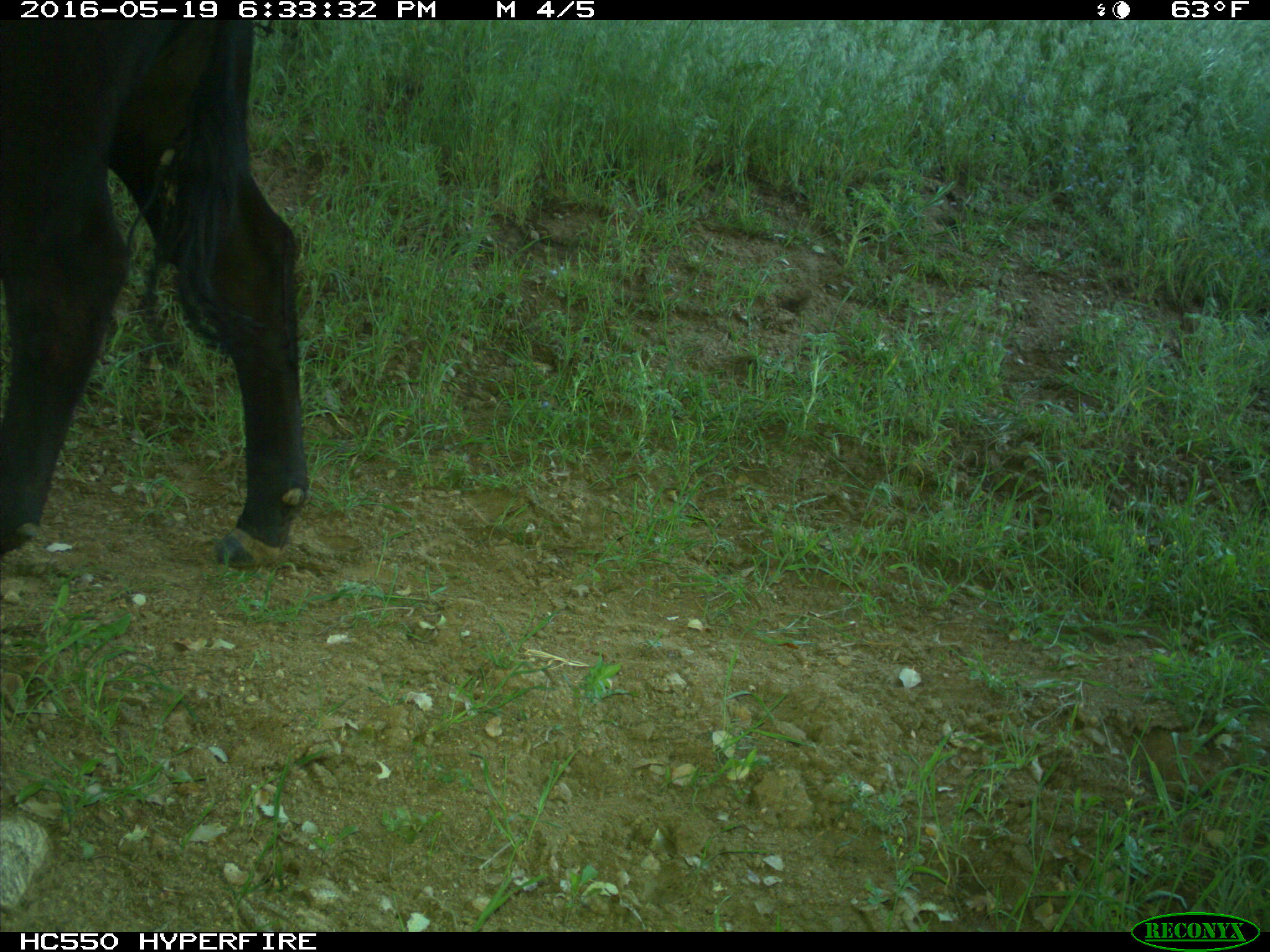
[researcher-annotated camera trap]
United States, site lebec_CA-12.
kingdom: Animalia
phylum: Chordata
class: Mammalia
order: Artiodactyla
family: Bovidae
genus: Bos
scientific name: Bos taurus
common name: domestic cow